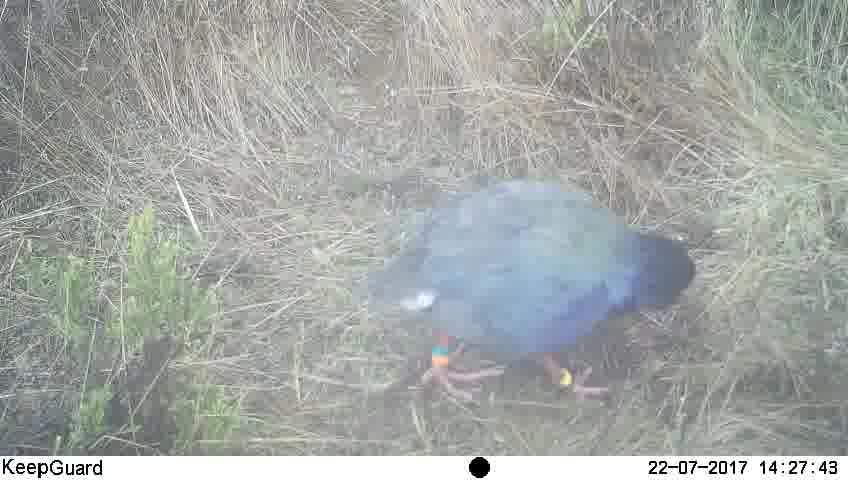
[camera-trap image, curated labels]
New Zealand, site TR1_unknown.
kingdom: Animalia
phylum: Chordata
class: Aves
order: Gruiformes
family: Rallidae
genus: Porphyrio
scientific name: Porphyrio mantelli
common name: takahe